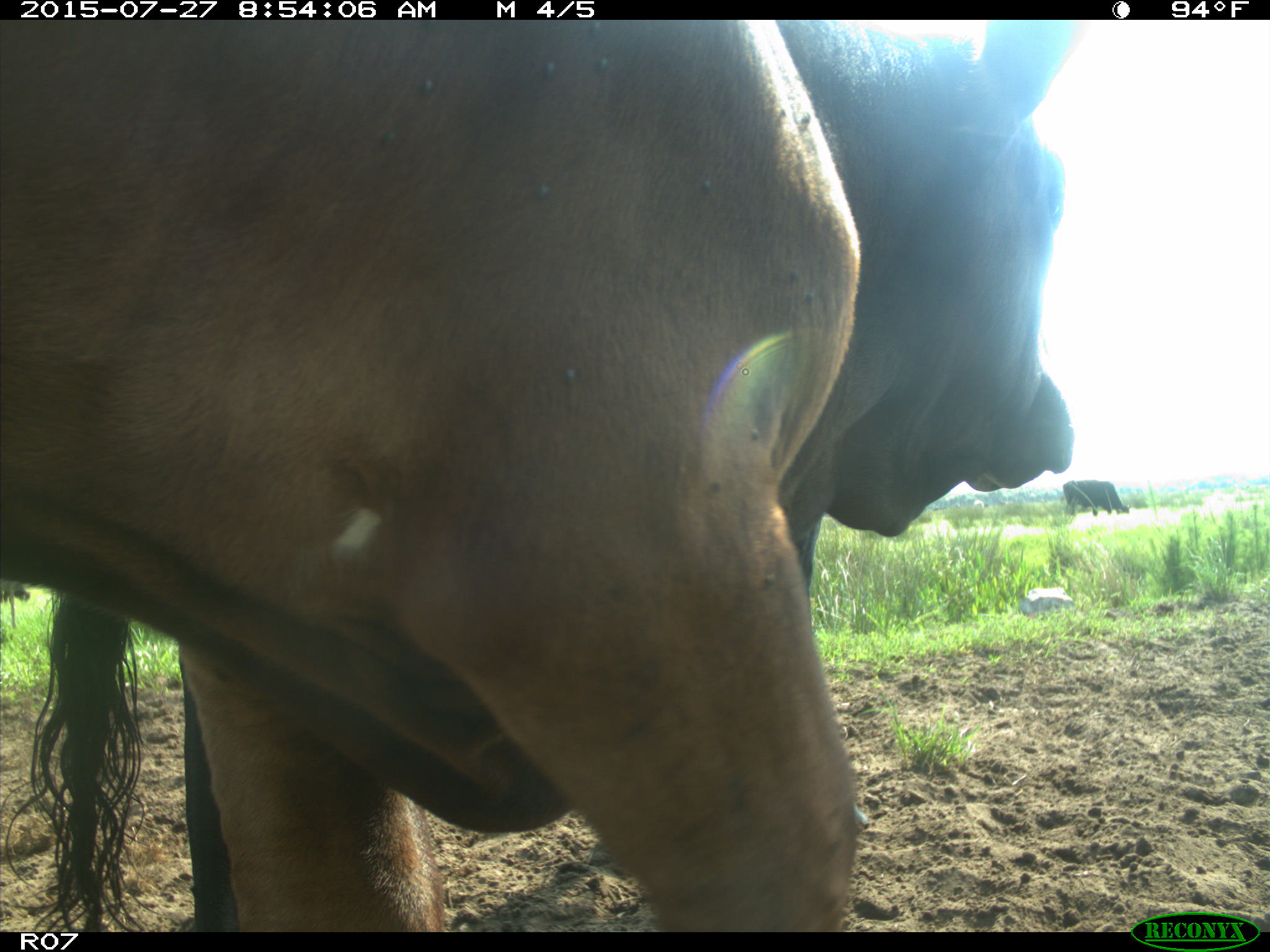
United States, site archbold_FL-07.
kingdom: Animalia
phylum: Chordata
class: Mammalia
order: Artiodactyla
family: Bovidae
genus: Bos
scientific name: Bos taurus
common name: domestic cow